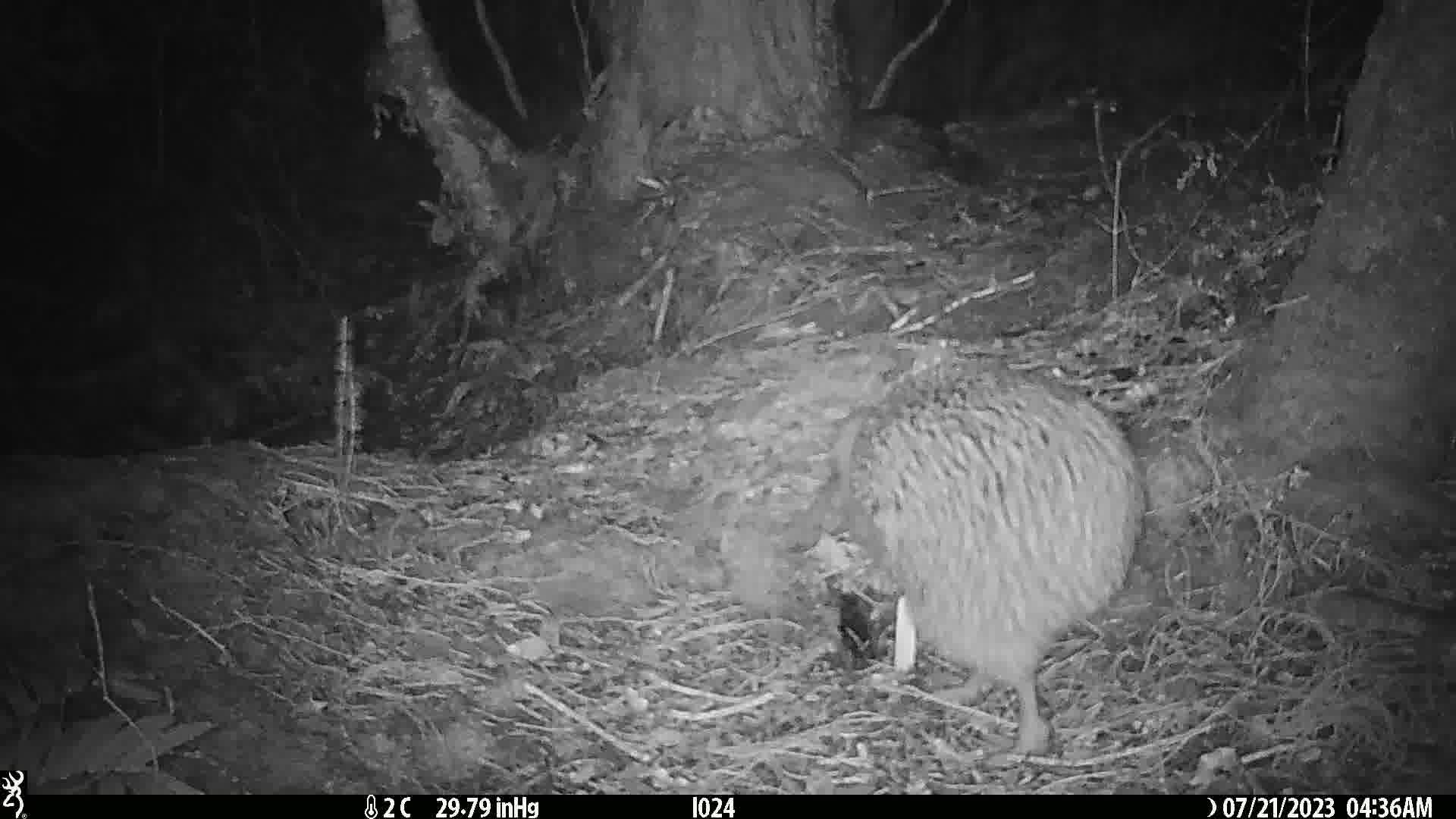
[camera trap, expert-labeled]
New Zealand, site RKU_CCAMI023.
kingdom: Animalia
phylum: Chordata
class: Aves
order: Apterygiformes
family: Apterygidae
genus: Apteryx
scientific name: Apteryx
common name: kiwi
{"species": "kiwi (Apteryx)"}